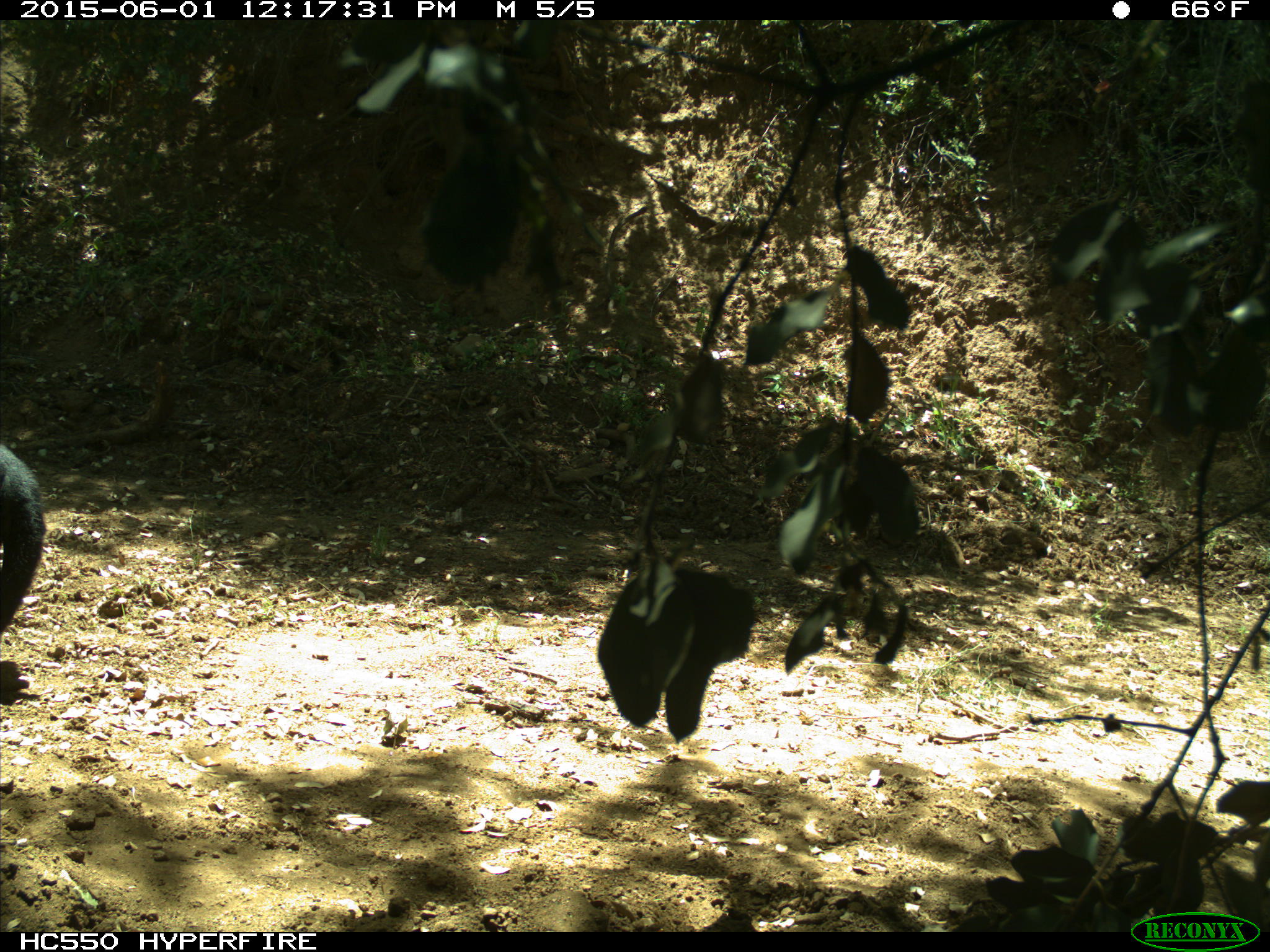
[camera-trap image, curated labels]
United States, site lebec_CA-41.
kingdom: Animalia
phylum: Chordata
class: Mammalia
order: Artiodactyla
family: Bovidae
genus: Bos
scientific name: Bos taurus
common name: domestic cow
Bos taurus (domestic cow).